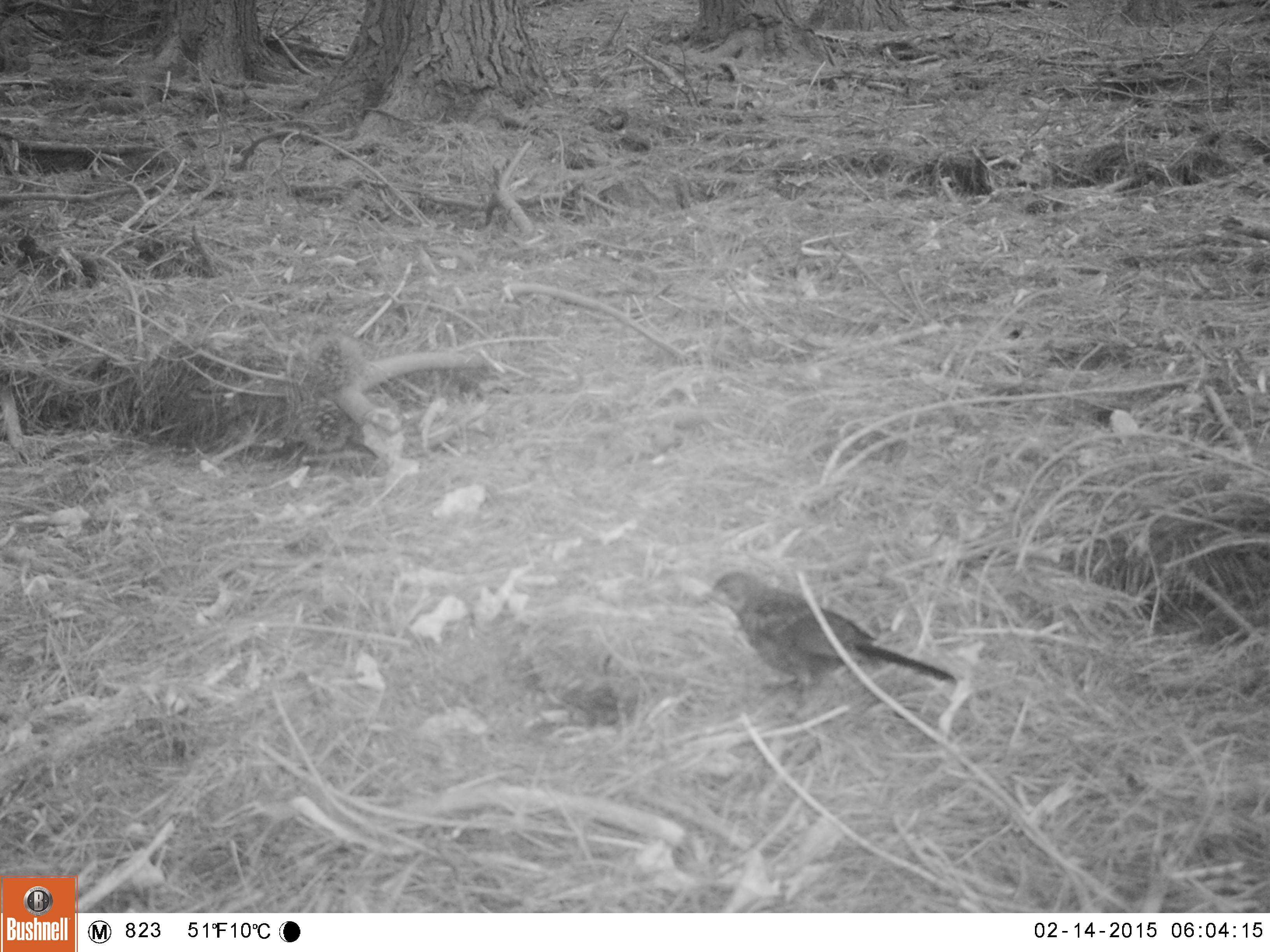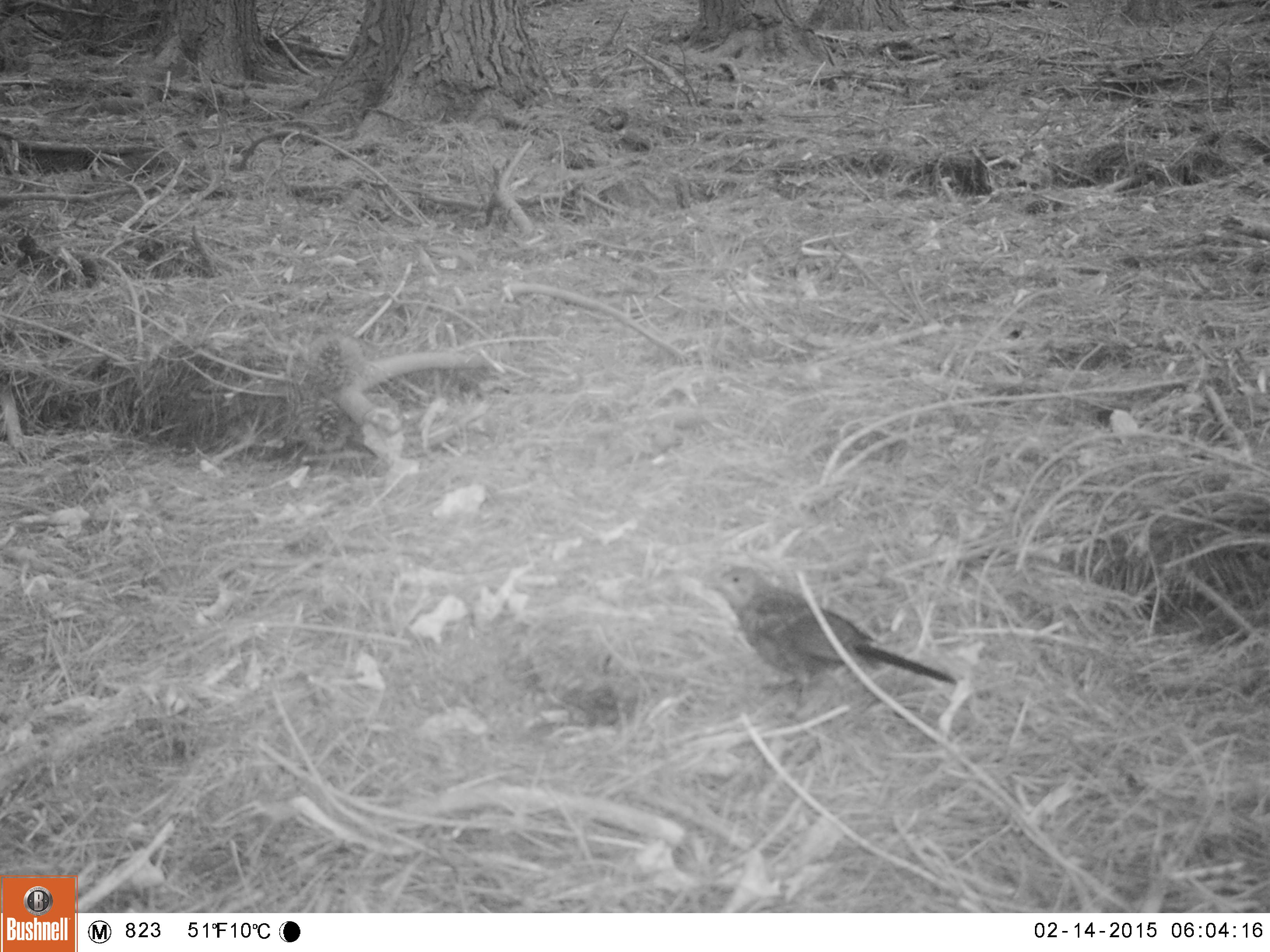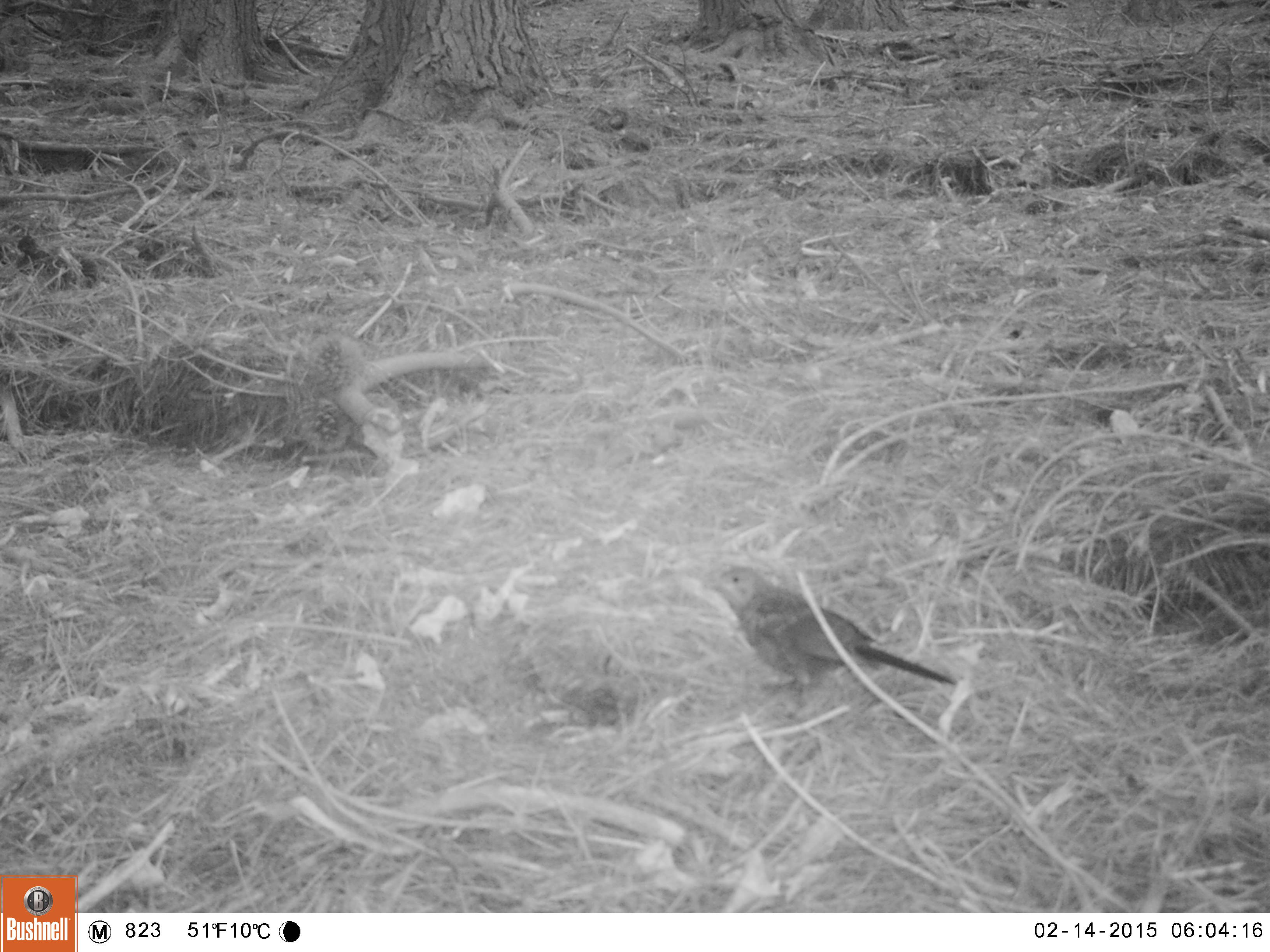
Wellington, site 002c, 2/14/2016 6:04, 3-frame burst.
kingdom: Animalia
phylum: Chordata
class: Aves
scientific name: Aves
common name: bird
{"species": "bird (Aves)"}